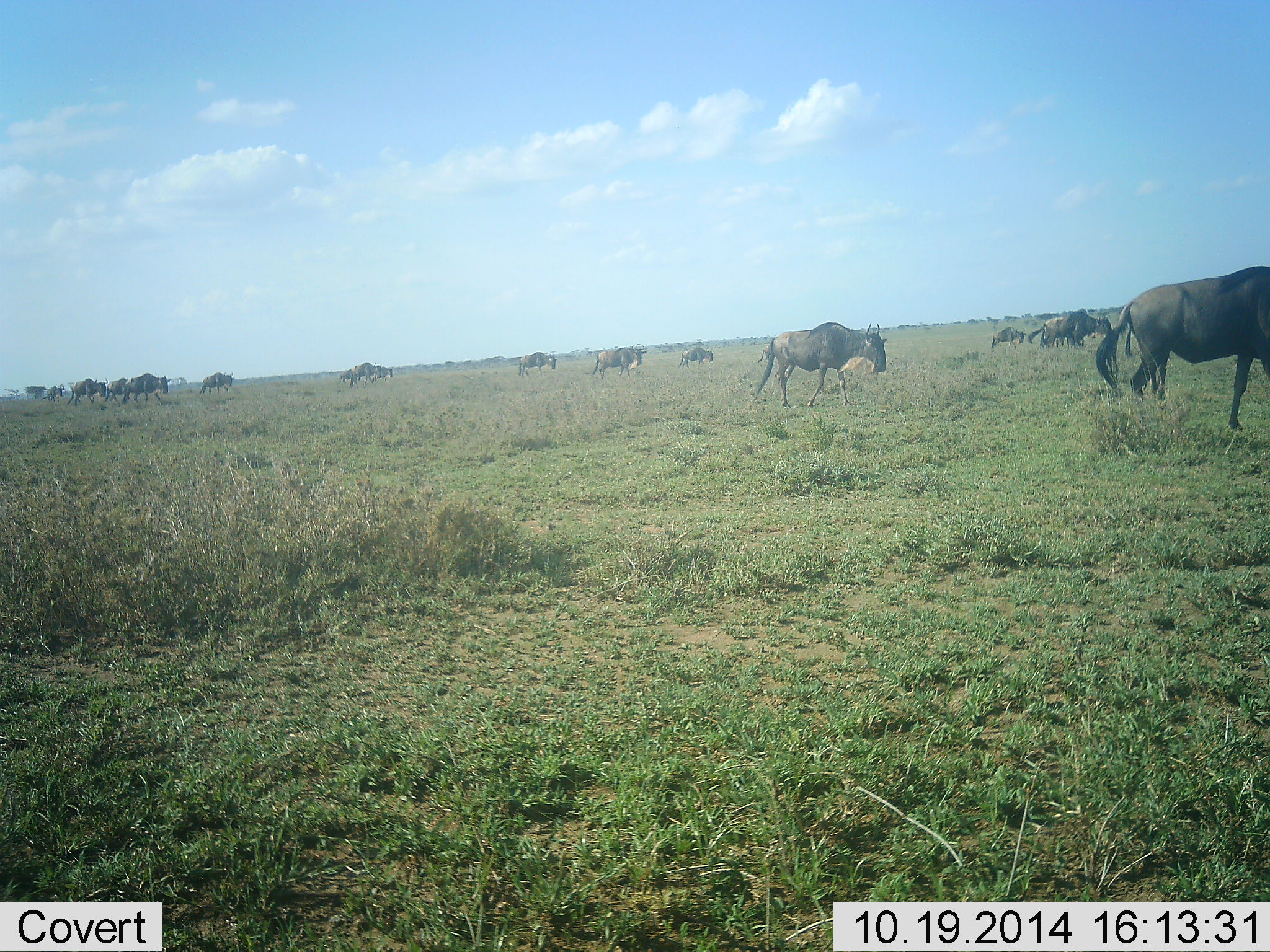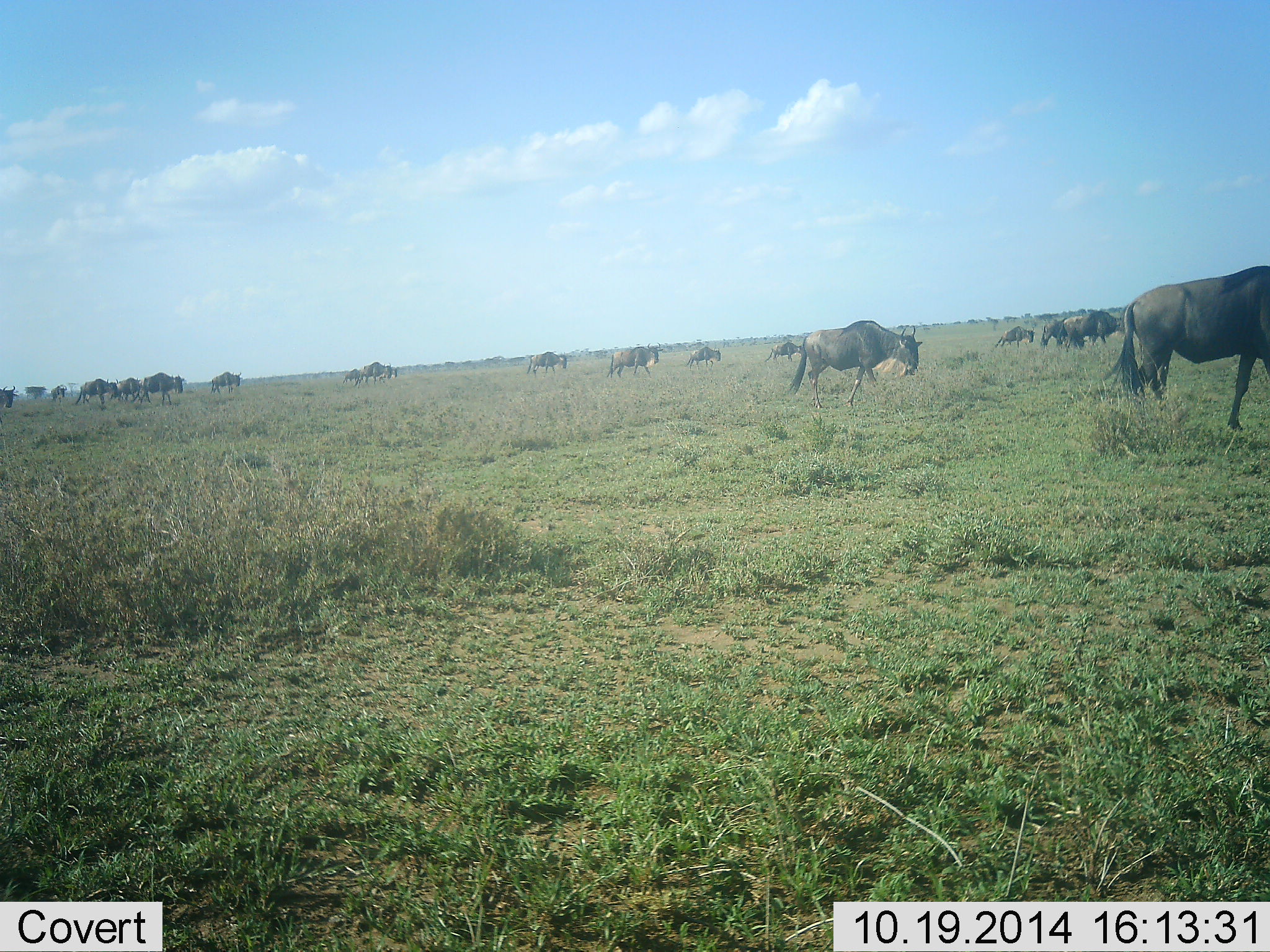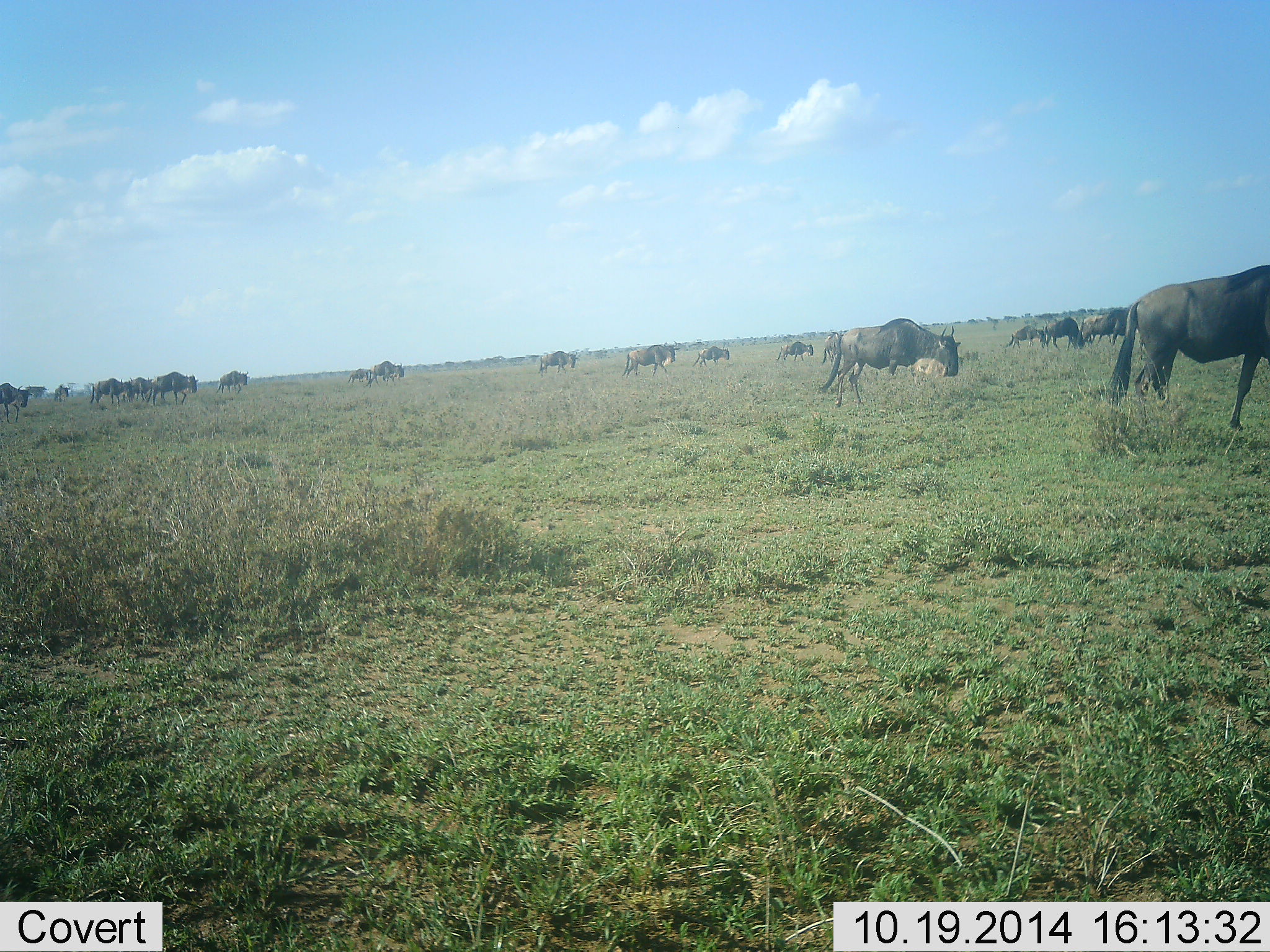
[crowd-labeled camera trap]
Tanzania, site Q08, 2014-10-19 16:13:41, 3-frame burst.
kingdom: Animalia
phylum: Chordata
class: Mammalia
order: Artiodactyla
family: Bovidae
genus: Connochaetes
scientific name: Connochaetes taurinus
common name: blue wildebeest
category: wildebeest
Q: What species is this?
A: Wildebeest (blue wildebeest) (Connochaetes taurinus).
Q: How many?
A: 11-50.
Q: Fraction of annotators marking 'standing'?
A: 10%.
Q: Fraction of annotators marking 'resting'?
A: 0%.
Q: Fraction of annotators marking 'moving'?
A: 90%.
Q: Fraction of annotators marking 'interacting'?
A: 0%.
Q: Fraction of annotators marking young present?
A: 20%.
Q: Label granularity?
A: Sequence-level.